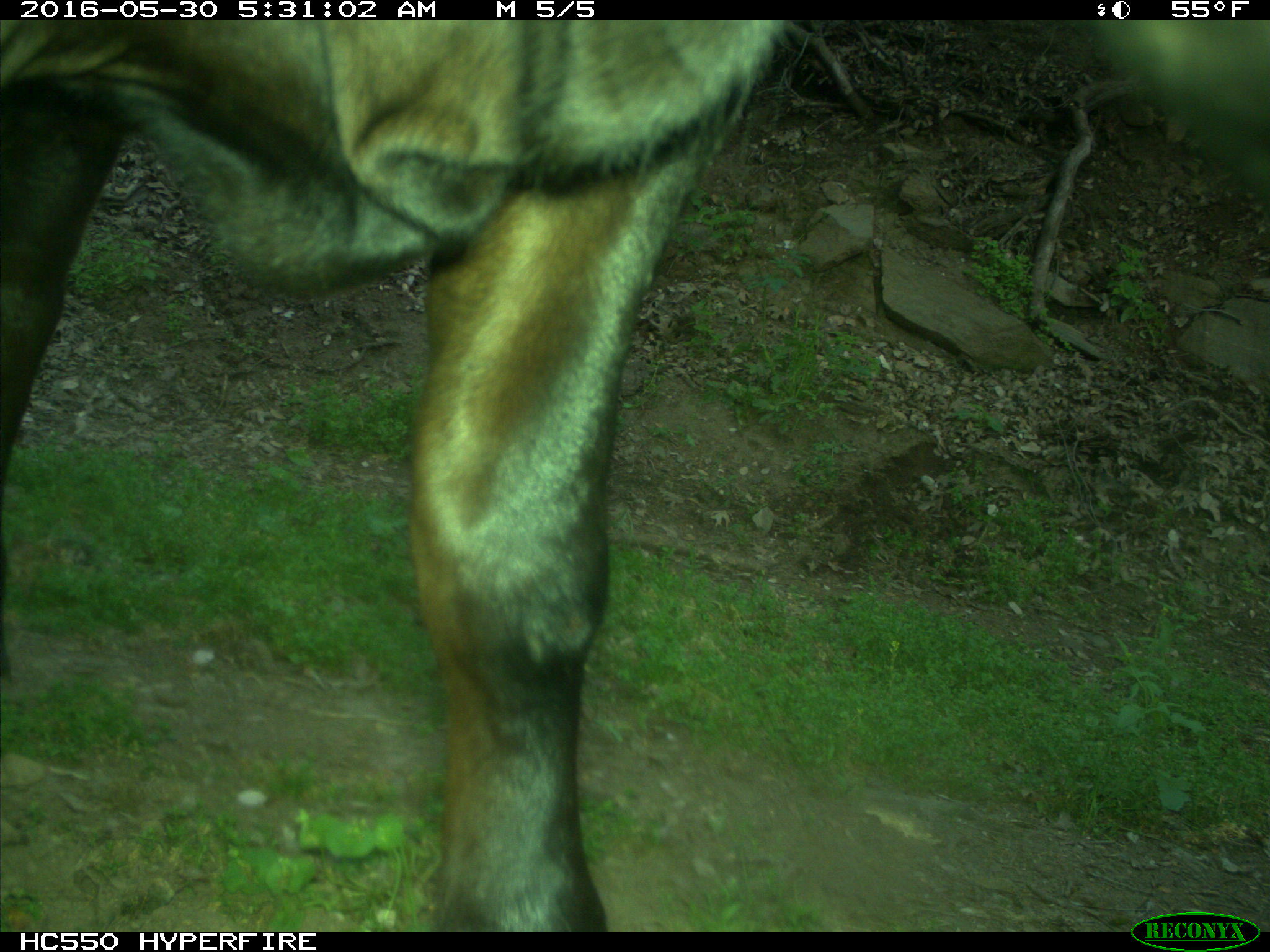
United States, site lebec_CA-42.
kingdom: Animalia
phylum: Chordata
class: Mammalia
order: Artiodactyla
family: Bovidae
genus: Bos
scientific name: Bos taurus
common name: domestic cow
Bos taurus (domestic cow).